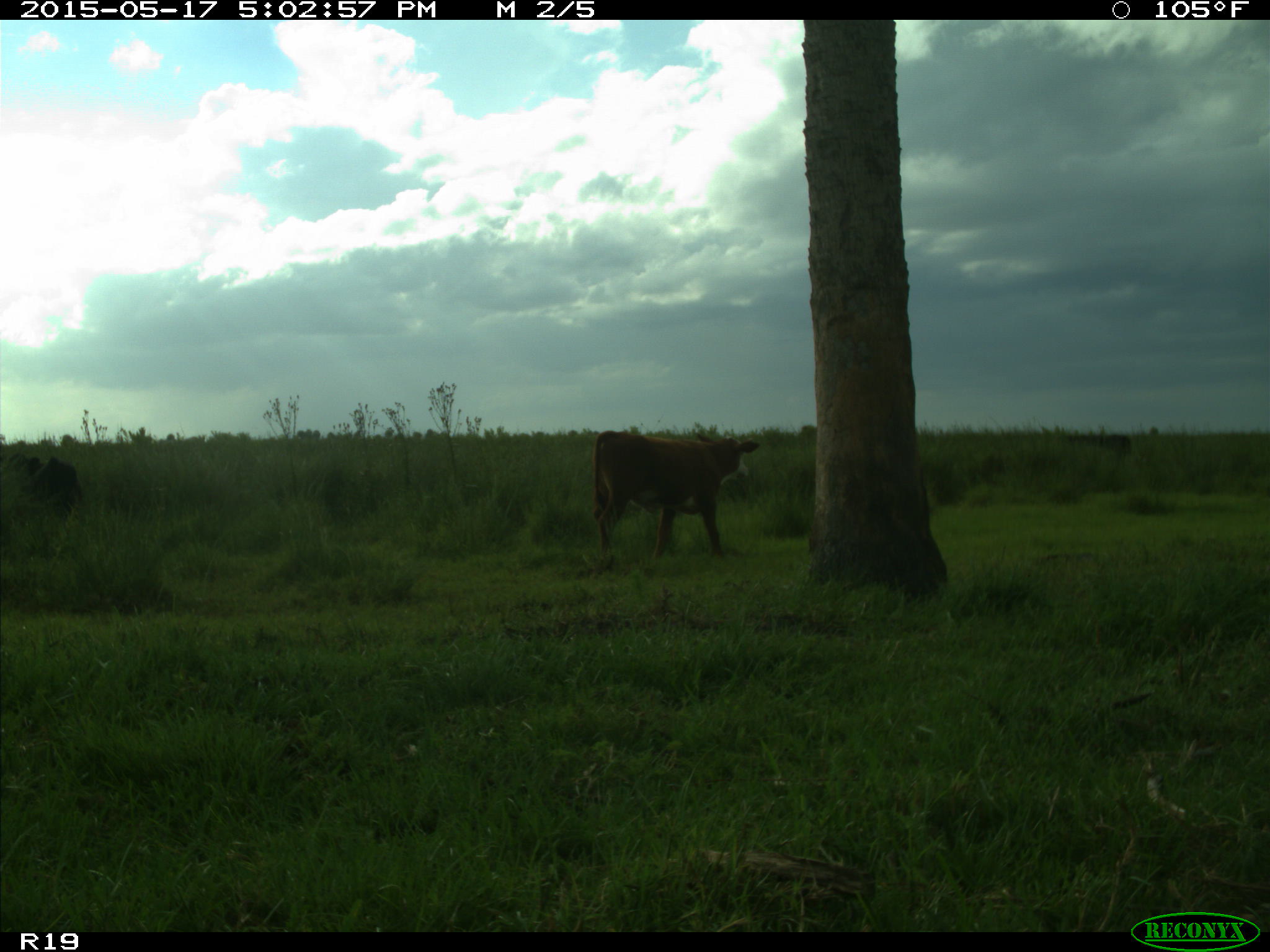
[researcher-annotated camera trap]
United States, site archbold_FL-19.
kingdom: Animalia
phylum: Chordata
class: Mammalia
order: Artiodactyla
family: Bovidae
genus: Bos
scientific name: Bos taurus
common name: domestic cow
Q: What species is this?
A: Bos taurus (domestic cow).